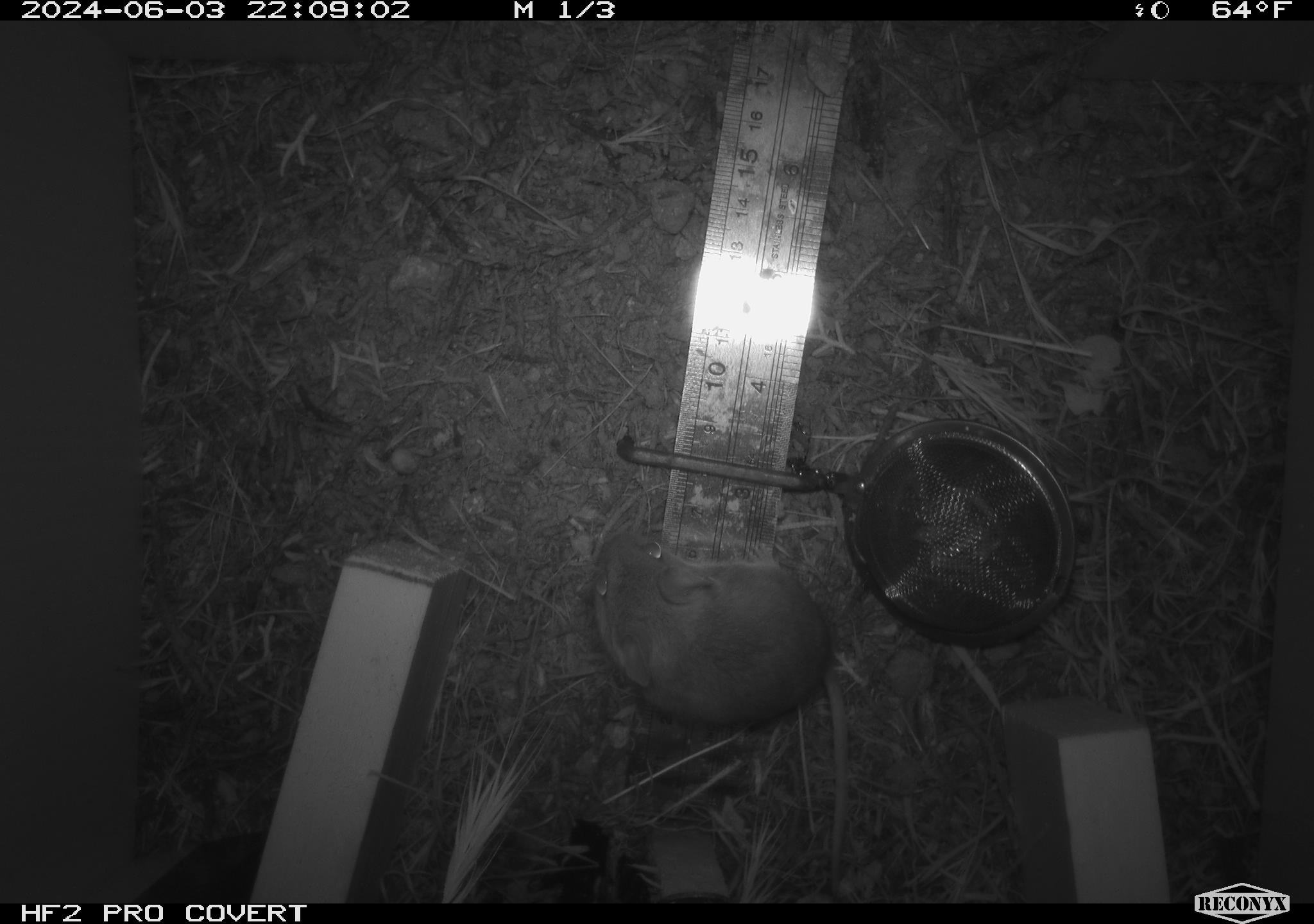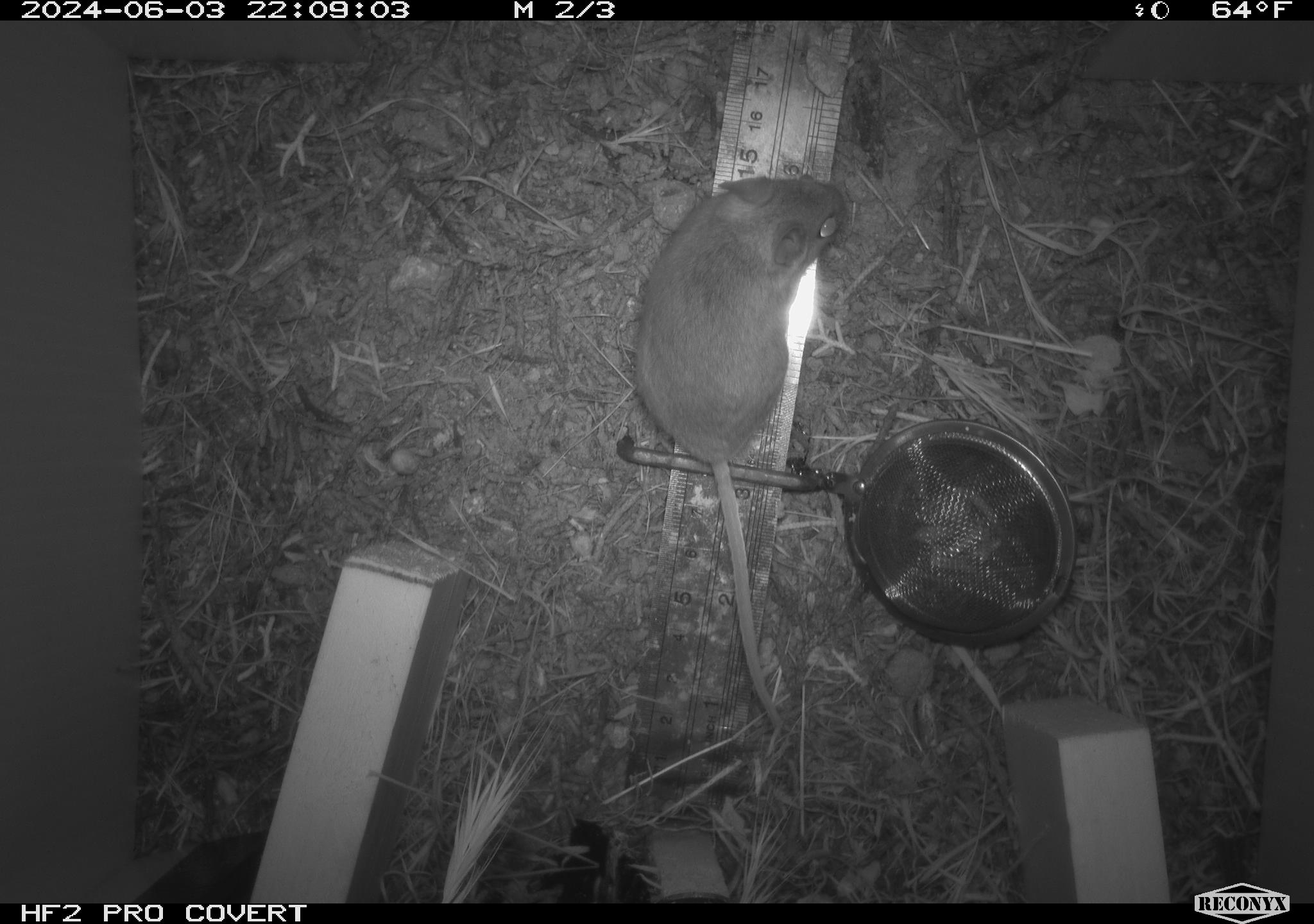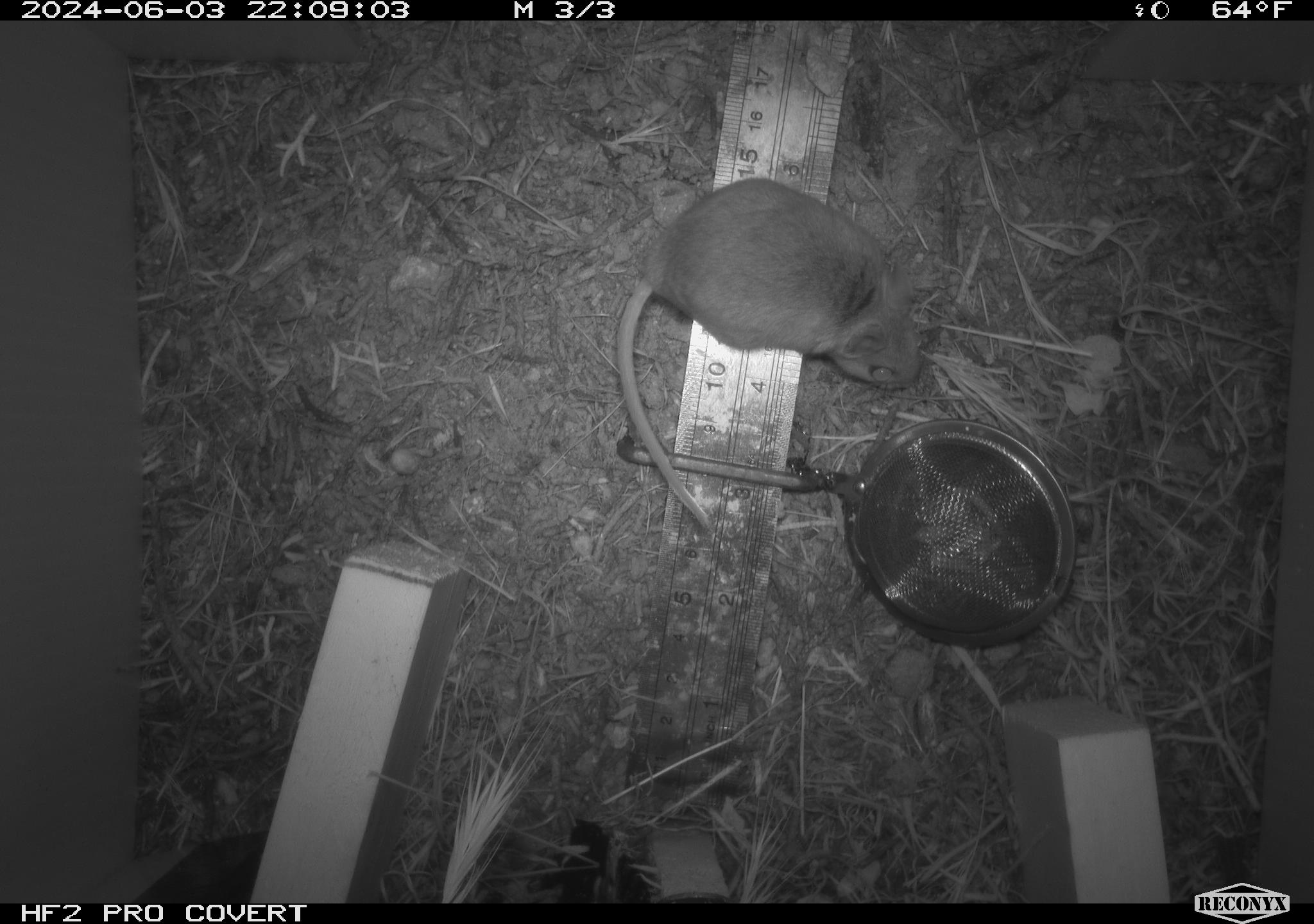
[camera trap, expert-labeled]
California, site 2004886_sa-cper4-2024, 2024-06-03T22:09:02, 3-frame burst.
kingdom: Animalia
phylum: Chordata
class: Mammalia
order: Rodentia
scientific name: Rodentia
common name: rodent